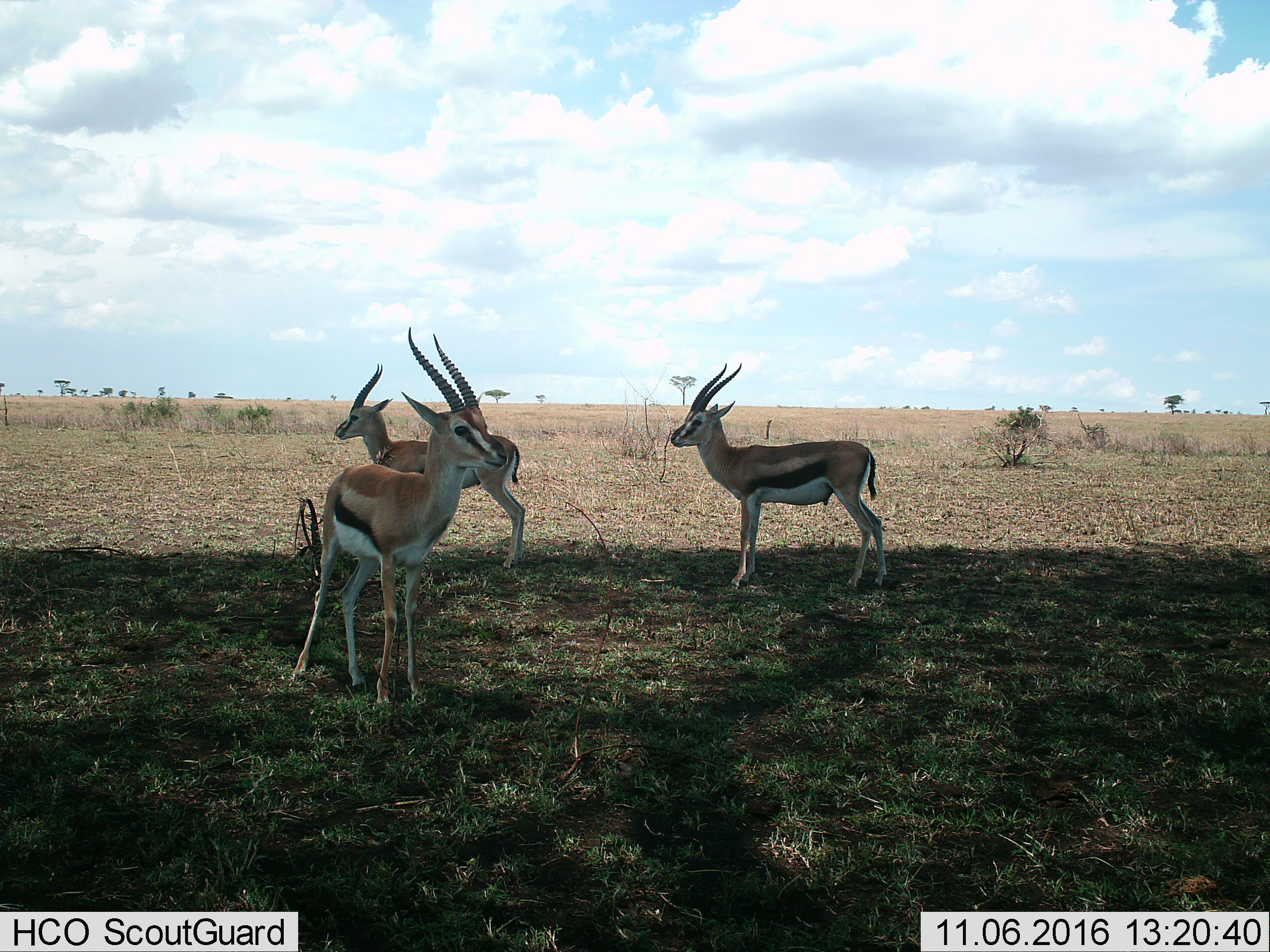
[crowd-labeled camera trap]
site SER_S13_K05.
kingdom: Animalia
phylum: Chordata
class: Mammalia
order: Artiodactyla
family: Bovidae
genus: Eudorcas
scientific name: Eudorcas thomsonii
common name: thomson's gazelle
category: gazellethomsons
Gazellethomsons (thomson's gazelle) (Eudorcas thomsonii), count 3. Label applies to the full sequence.